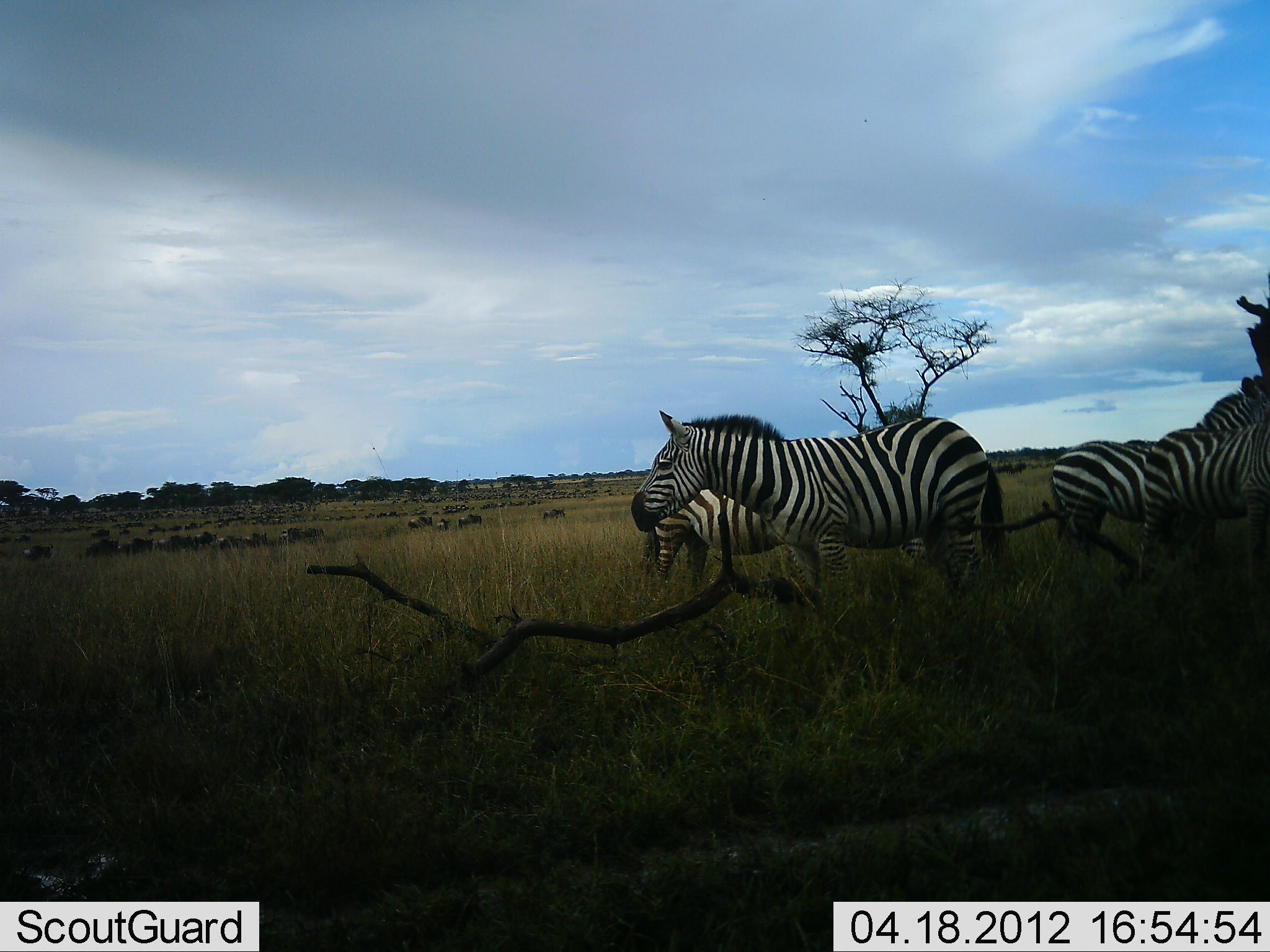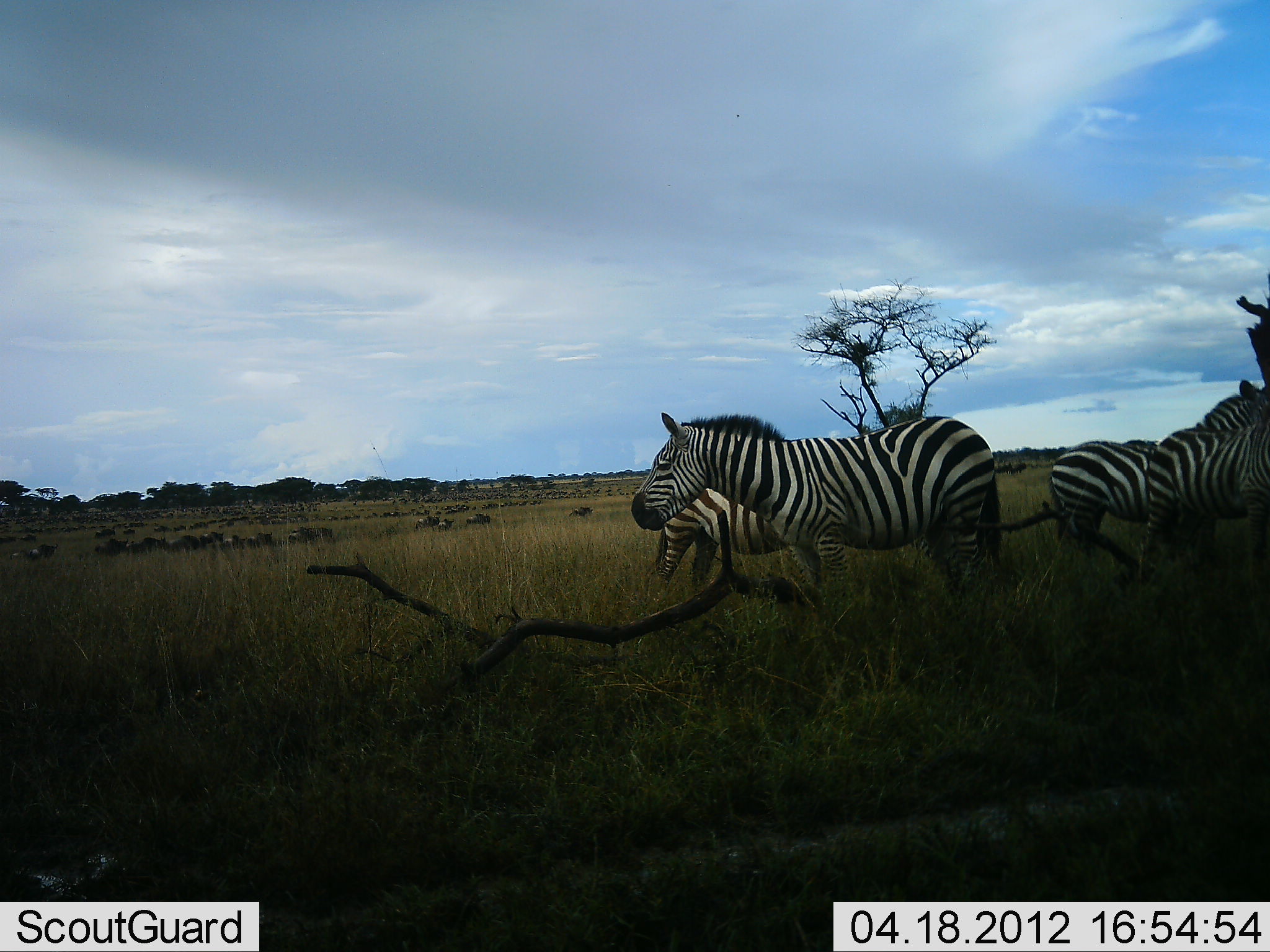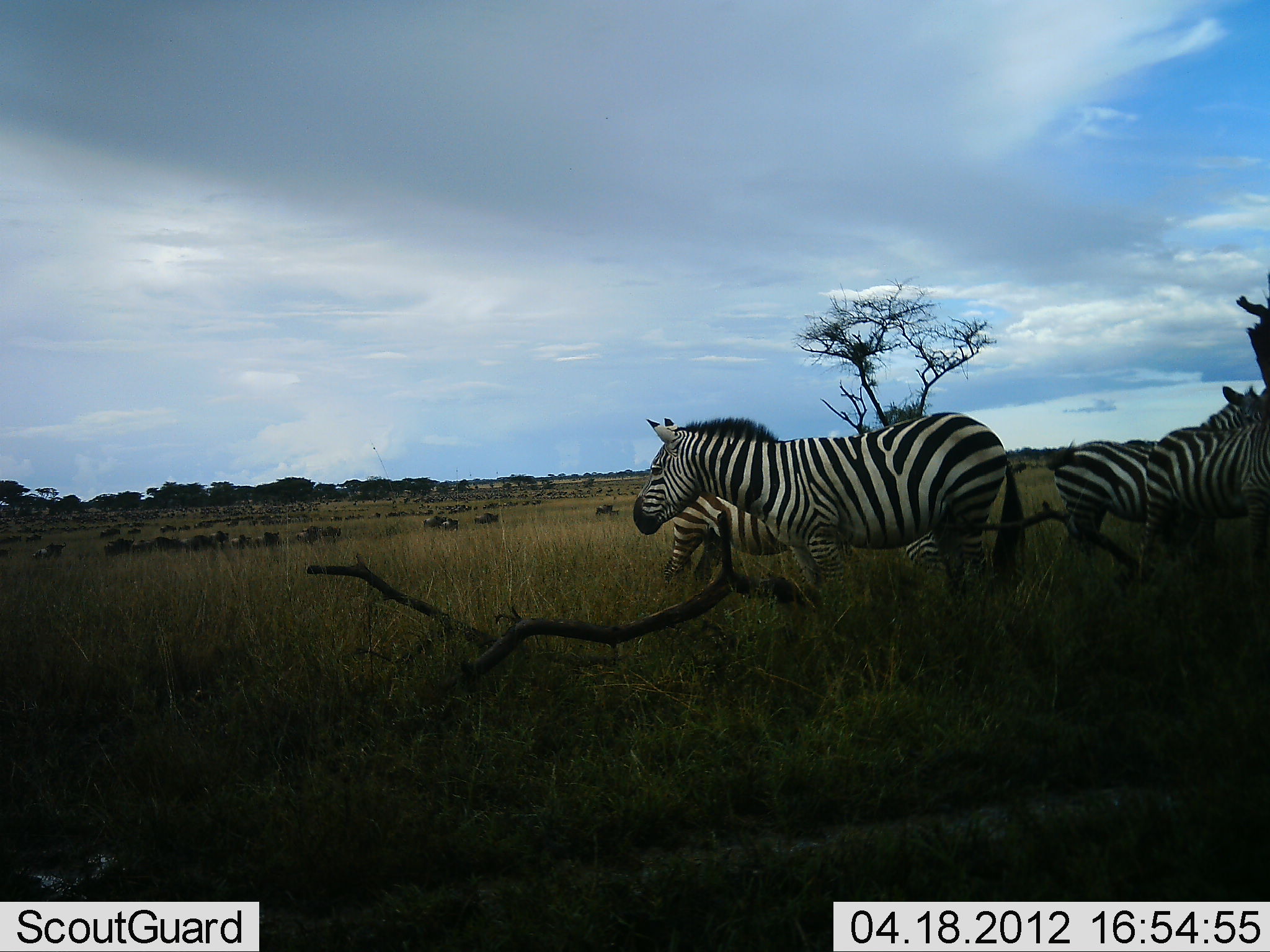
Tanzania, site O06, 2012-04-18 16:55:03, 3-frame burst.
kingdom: Animalia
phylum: Chordata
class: Mammalia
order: Artiodactyla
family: Bovidae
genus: Connochaetes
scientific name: Connochaetes taurinus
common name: blue wildebeest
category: wildebeest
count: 51+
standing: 29%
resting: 14%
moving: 93%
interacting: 0%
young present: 0%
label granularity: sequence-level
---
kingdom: Animalia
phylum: Chordata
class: Mammalia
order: Perissodactyla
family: Equidae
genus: Equus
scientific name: Equus quagga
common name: plains zebra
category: zebra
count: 4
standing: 83%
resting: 6%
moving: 11%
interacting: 0%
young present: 6%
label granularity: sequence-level